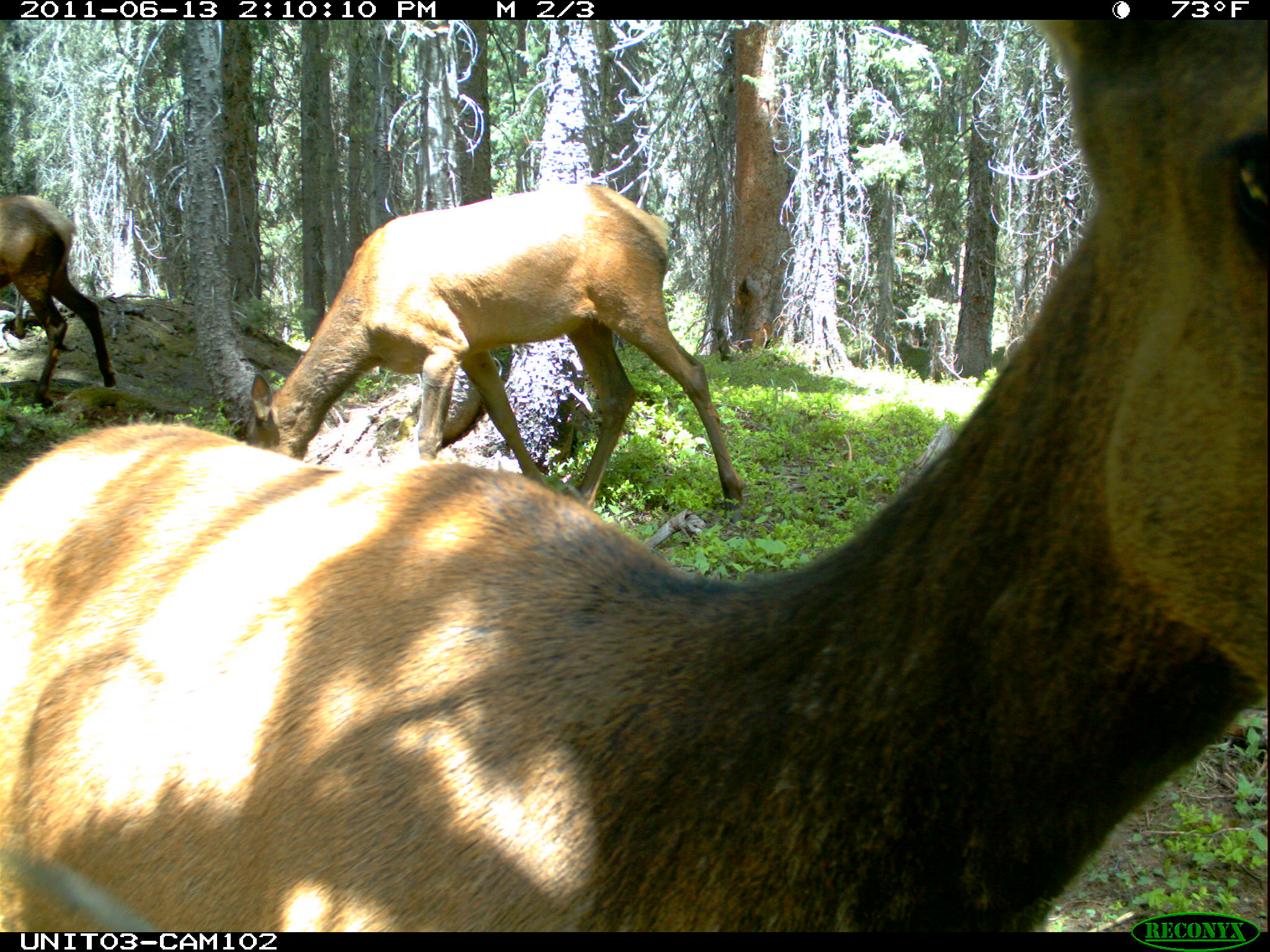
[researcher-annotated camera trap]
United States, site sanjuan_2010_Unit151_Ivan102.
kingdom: Animalia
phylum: Chordata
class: Mammalia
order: Artiodactyla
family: Cervidae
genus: Cervus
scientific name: Cervus elaphus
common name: red deer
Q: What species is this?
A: Cervus elaphus (red deer).